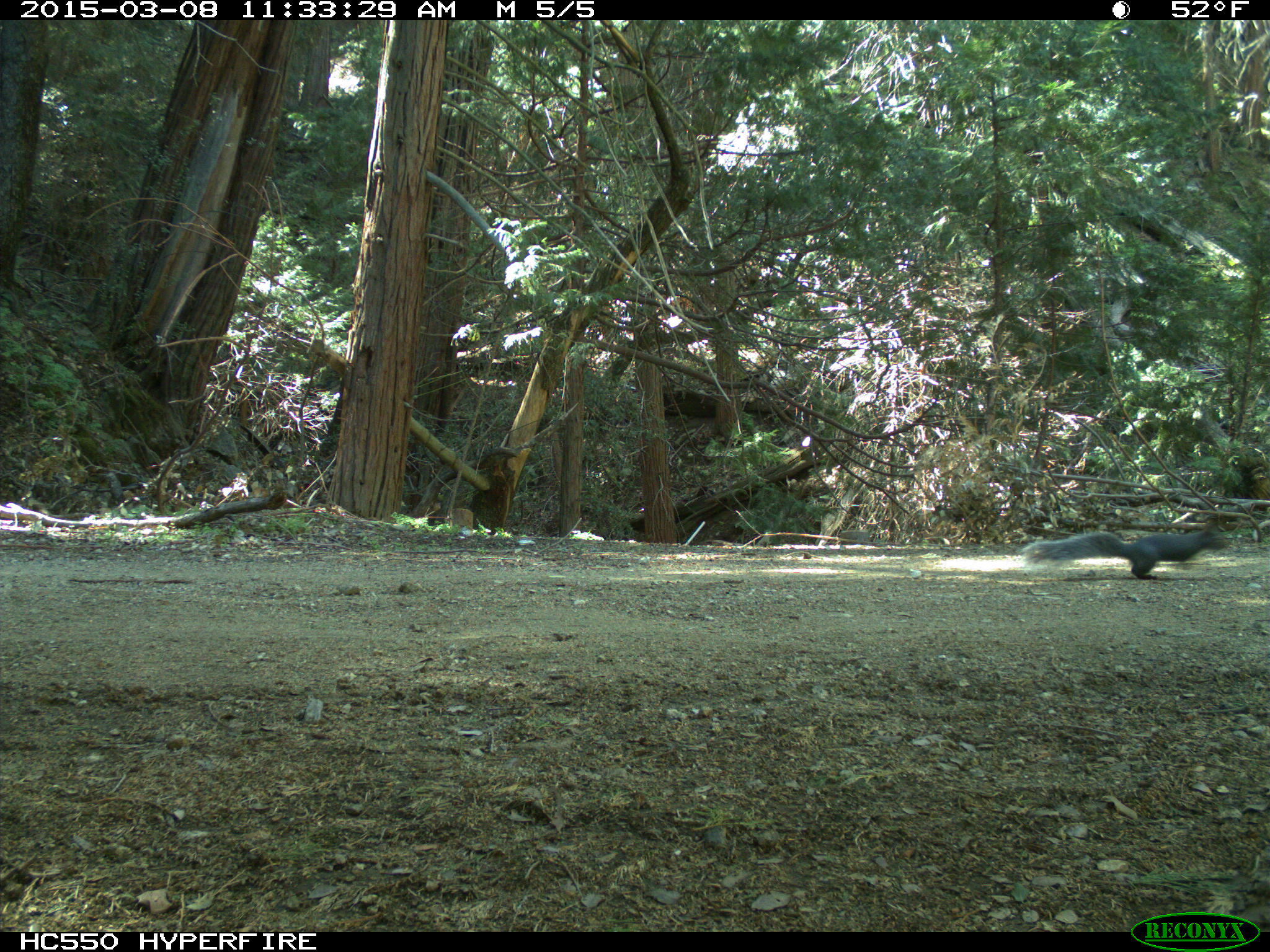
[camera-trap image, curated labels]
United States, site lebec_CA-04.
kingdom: Animalia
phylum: Chordata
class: Mammalia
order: Rodentia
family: Sciuridae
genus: Sciurus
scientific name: Sciurus carolinensis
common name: eastern gray squirrel